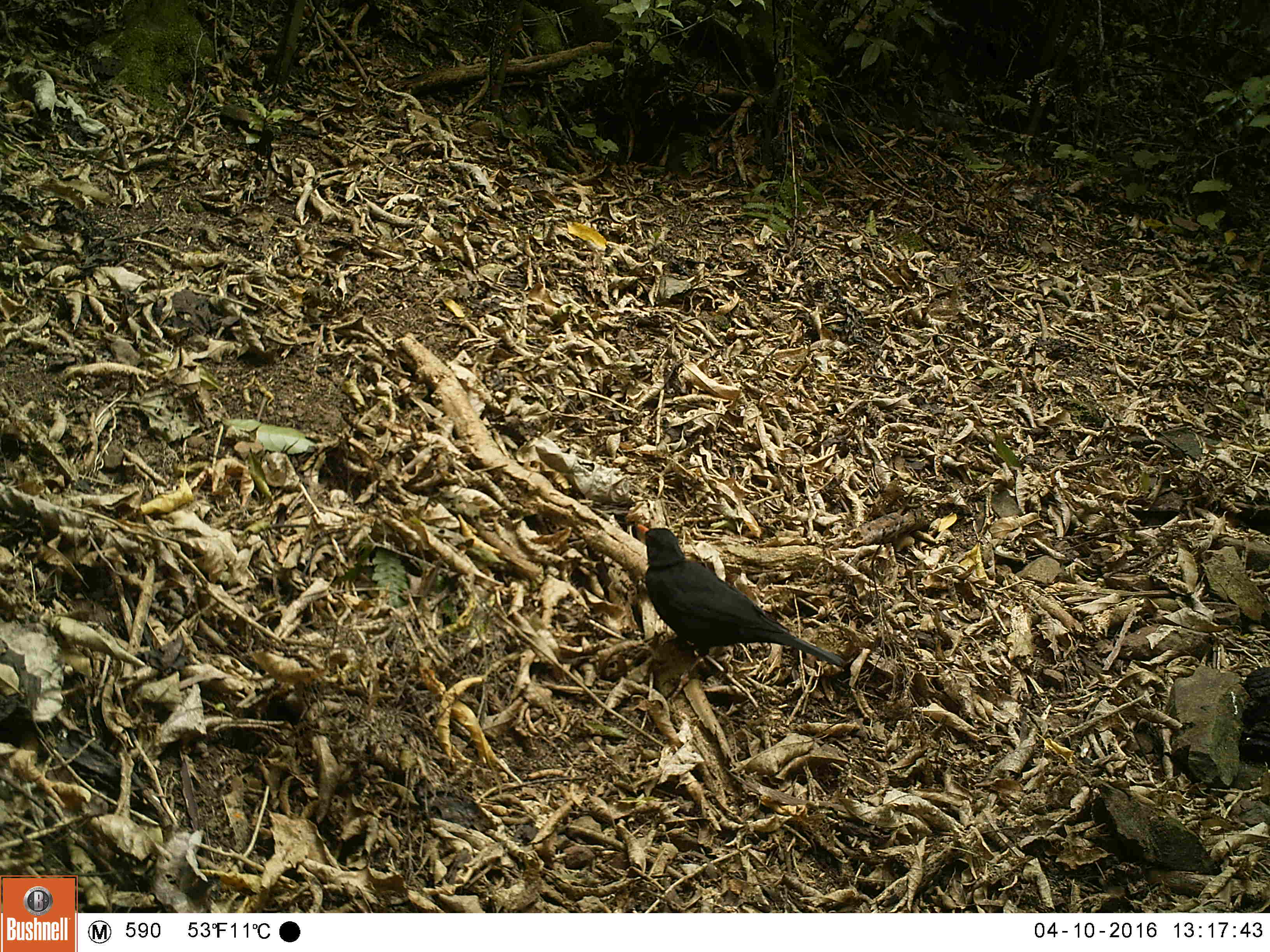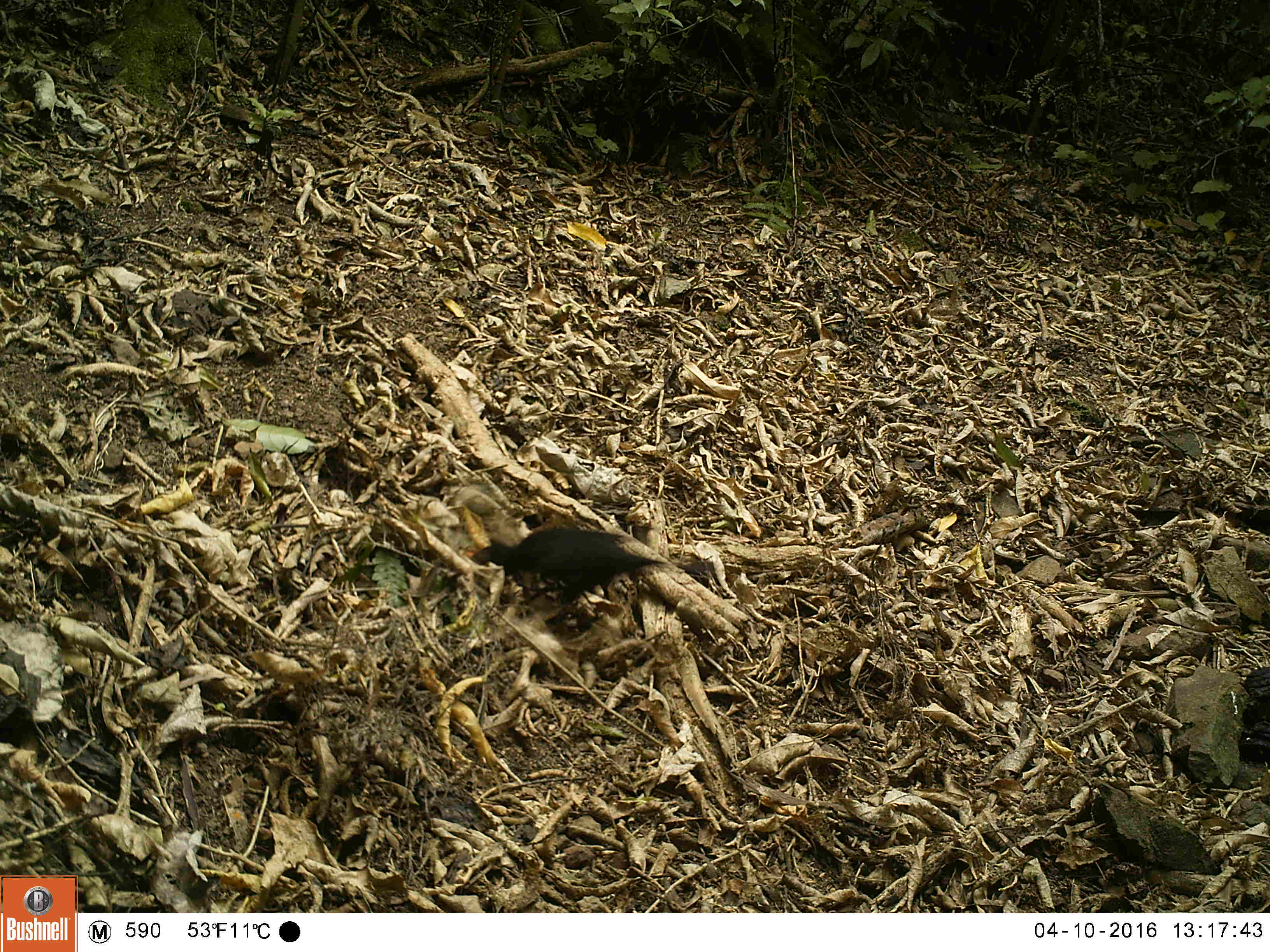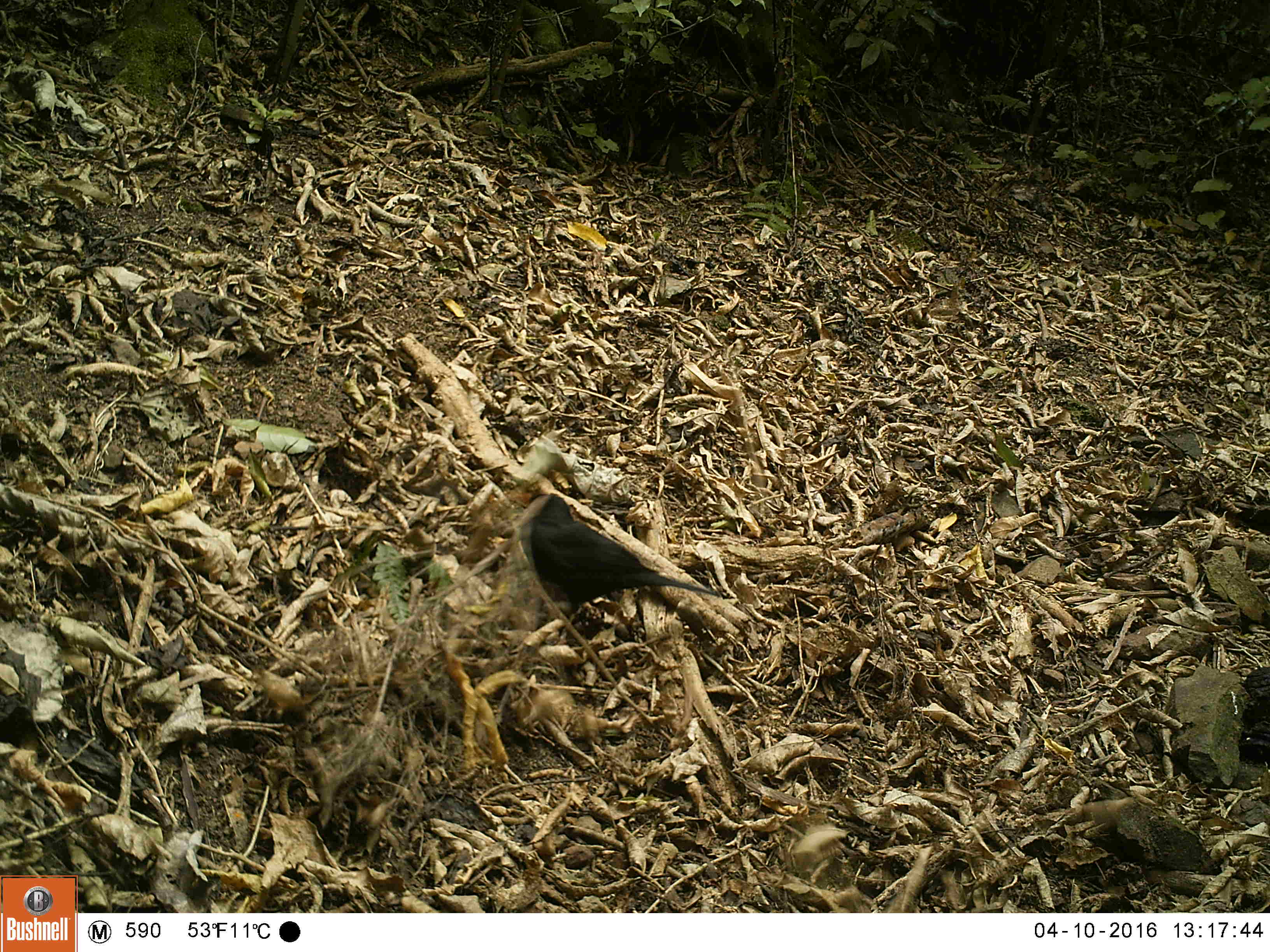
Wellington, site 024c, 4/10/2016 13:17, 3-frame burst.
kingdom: Animalia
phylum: Chordata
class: Aves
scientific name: Aves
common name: bird